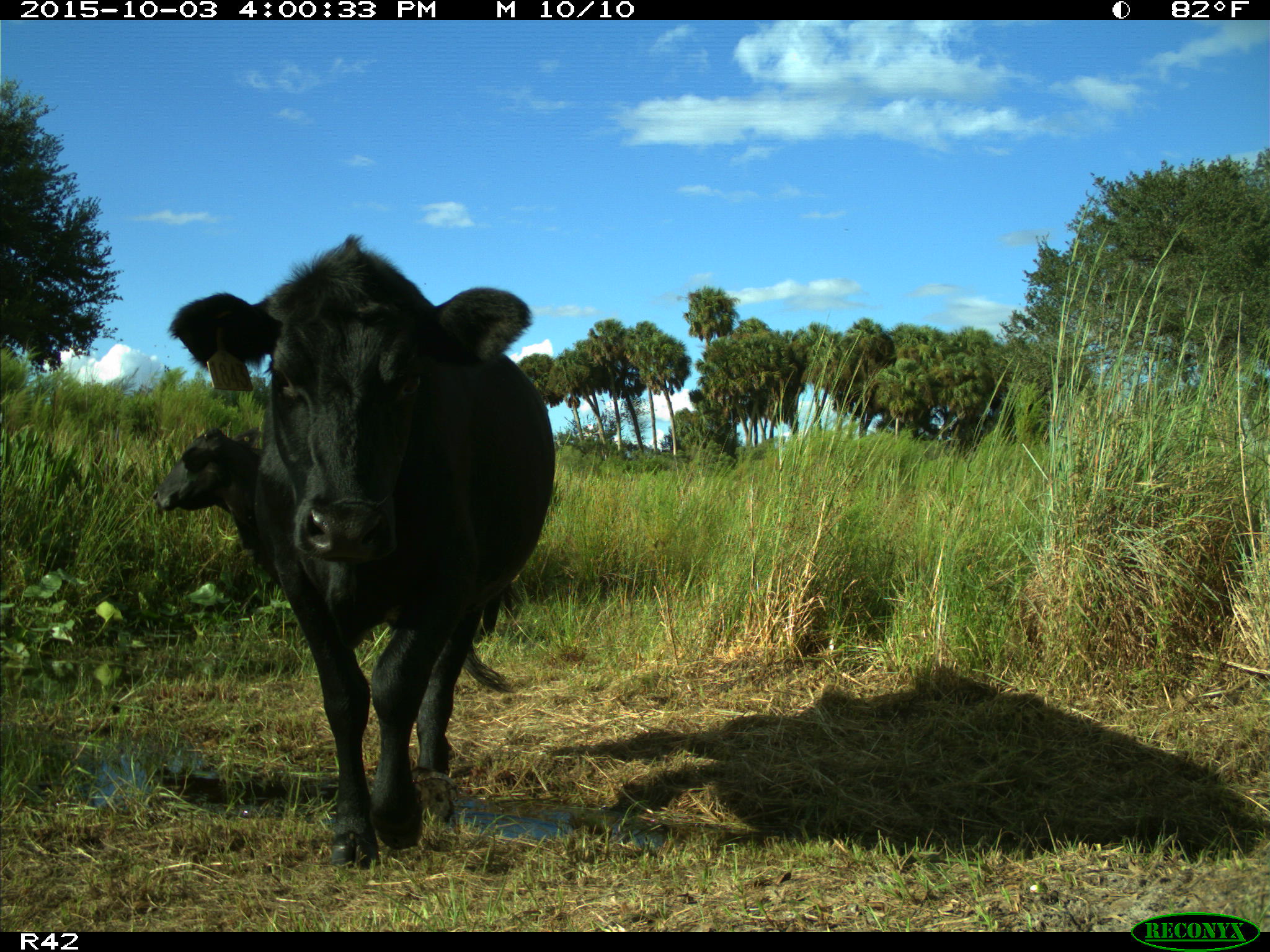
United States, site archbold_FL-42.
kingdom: Animalia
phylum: Chordata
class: Mammalia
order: Artiodactyla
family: Bovidae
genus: Bos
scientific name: Bos taurus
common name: domestic cow